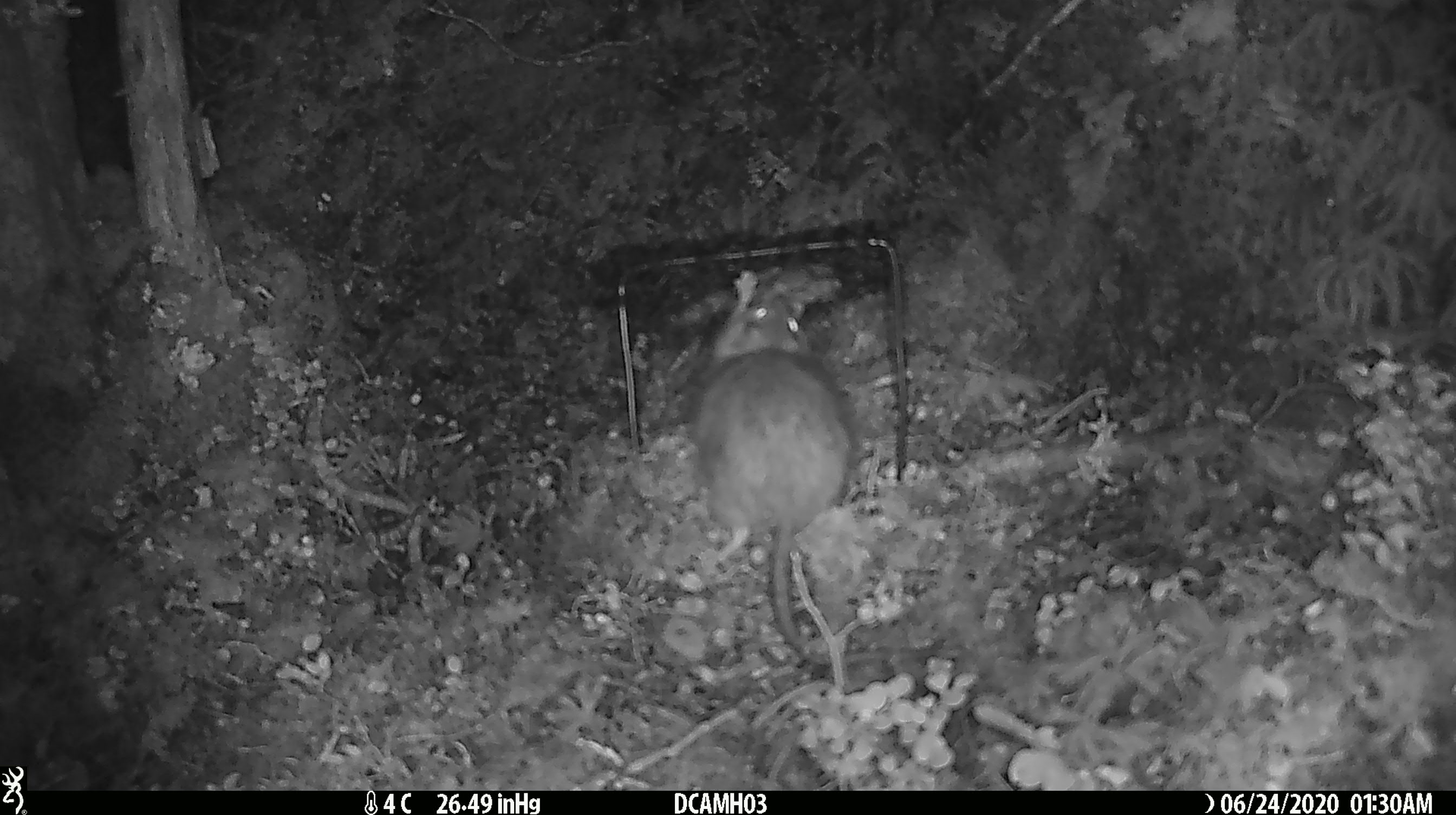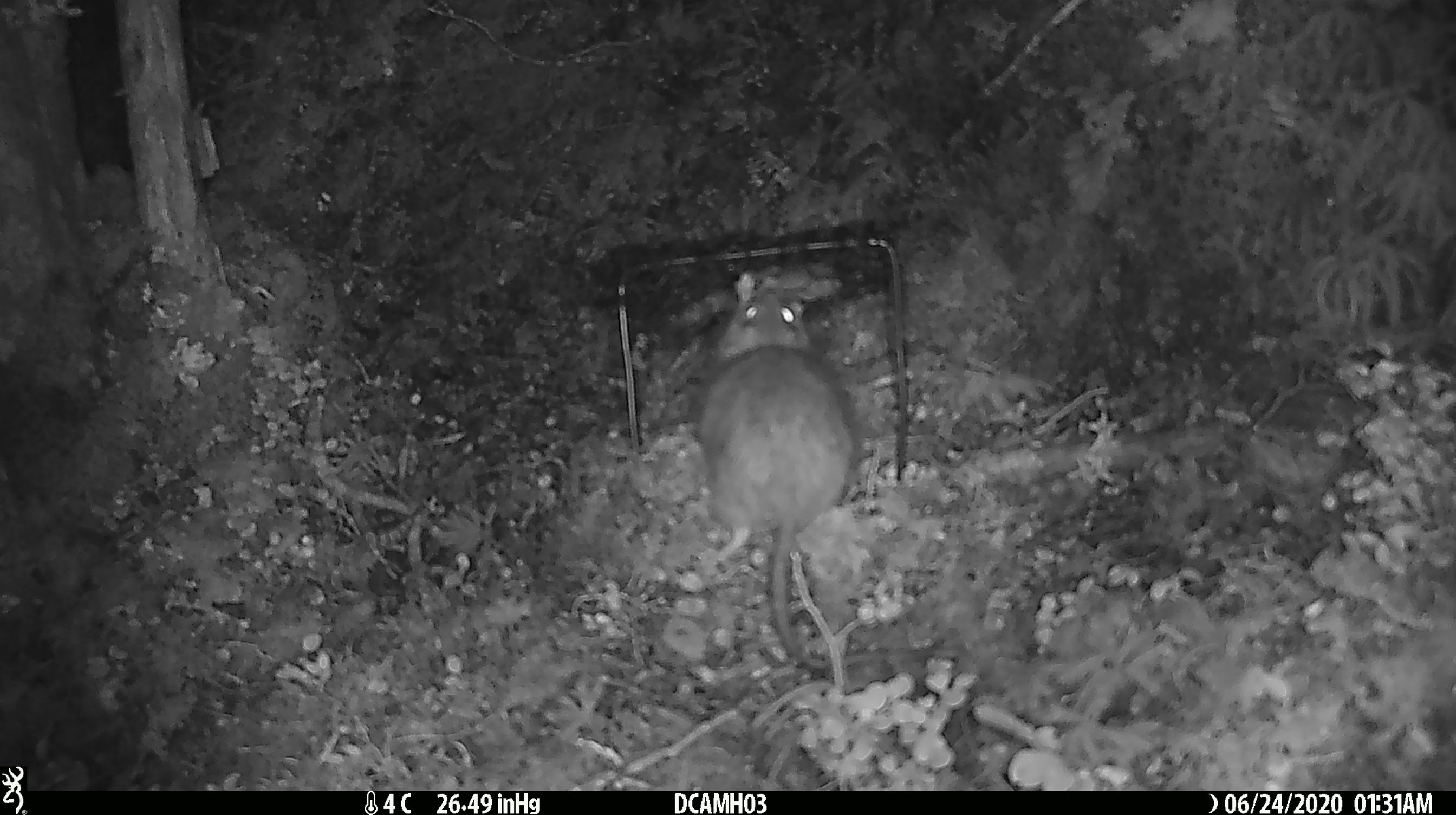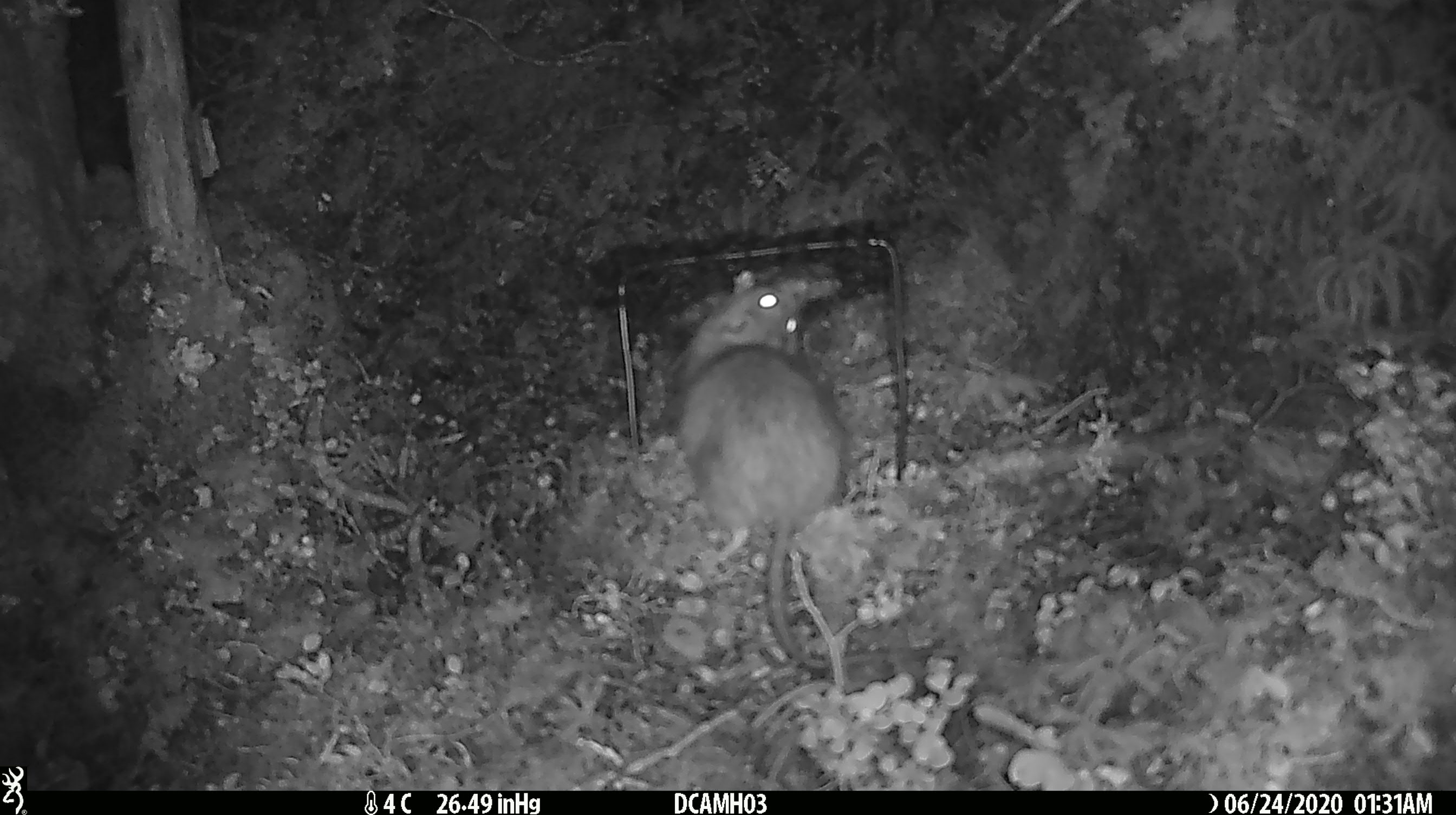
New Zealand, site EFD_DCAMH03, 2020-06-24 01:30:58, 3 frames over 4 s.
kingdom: Animalia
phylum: Chordata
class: Mammalia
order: Rodentia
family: Muridae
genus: Rattus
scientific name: Rattus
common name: rat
Rat (Rattus).